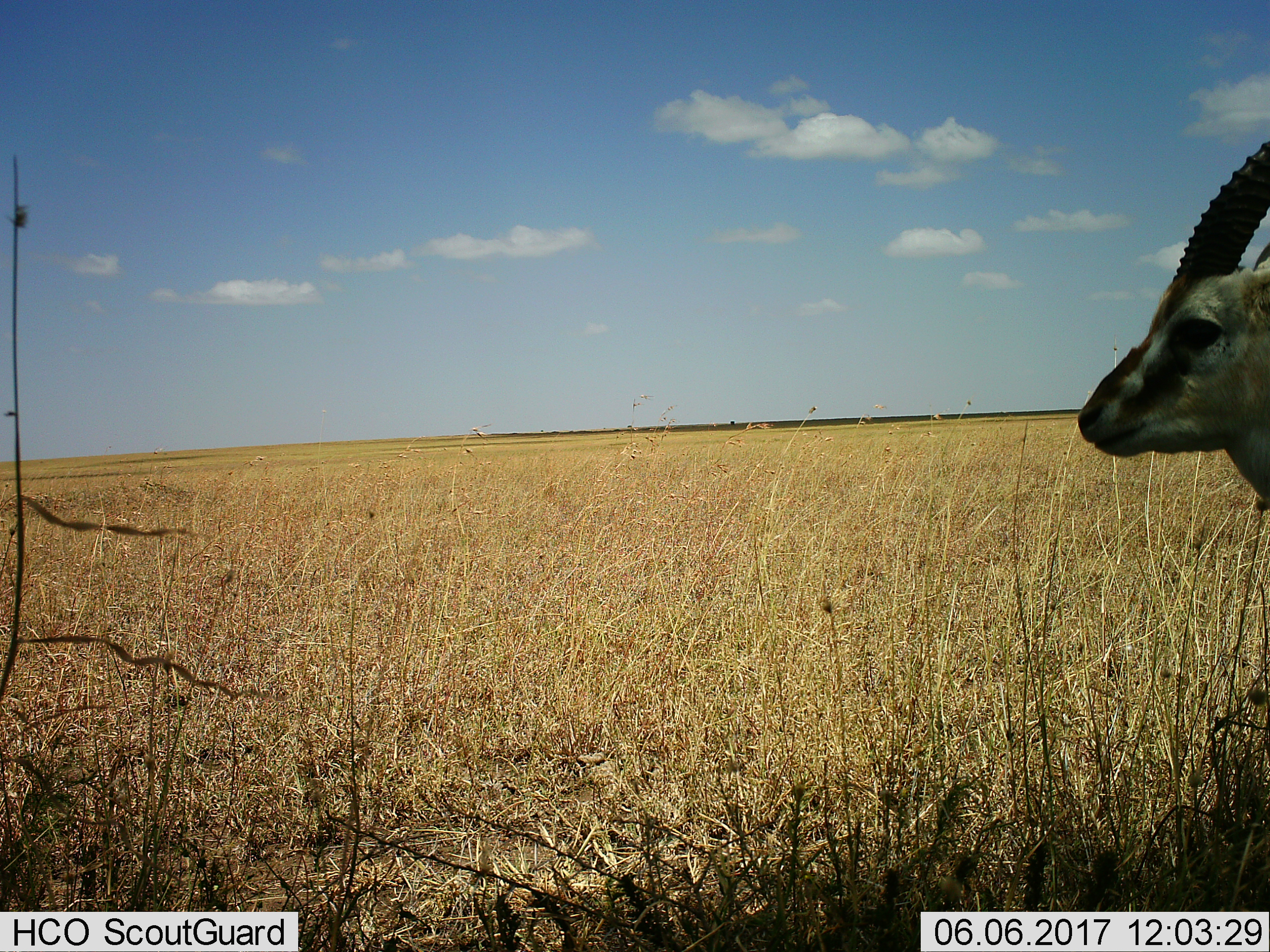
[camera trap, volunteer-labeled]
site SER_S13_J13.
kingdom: Animalia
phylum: Chordata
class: Mammalia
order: Artiodactyla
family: Bovidae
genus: Eudorcas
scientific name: Eudorcas thomsonii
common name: thomson's gazelle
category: gazellethomsons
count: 1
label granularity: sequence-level